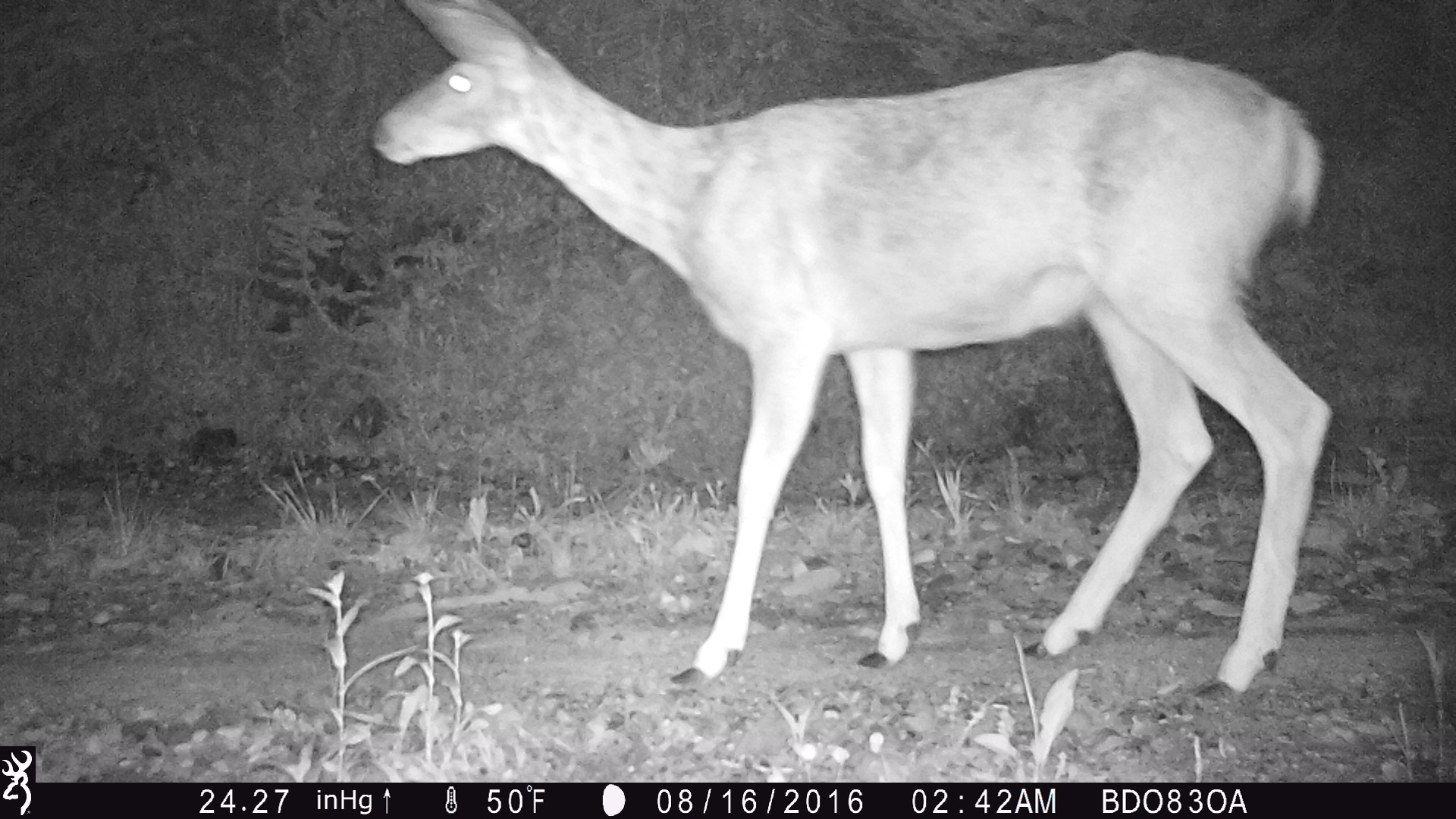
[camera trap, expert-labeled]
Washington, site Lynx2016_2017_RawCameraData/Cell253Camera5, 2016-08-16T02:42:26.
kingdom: Animalia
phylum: Chordata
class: Mammalia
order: Artiodactyla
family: Cervidae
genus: Odocoileus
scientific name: Odocoileus hemionus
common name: mule deer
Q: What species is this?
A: Odocoileus hemionus (mule deer).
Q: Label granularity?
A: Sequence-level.